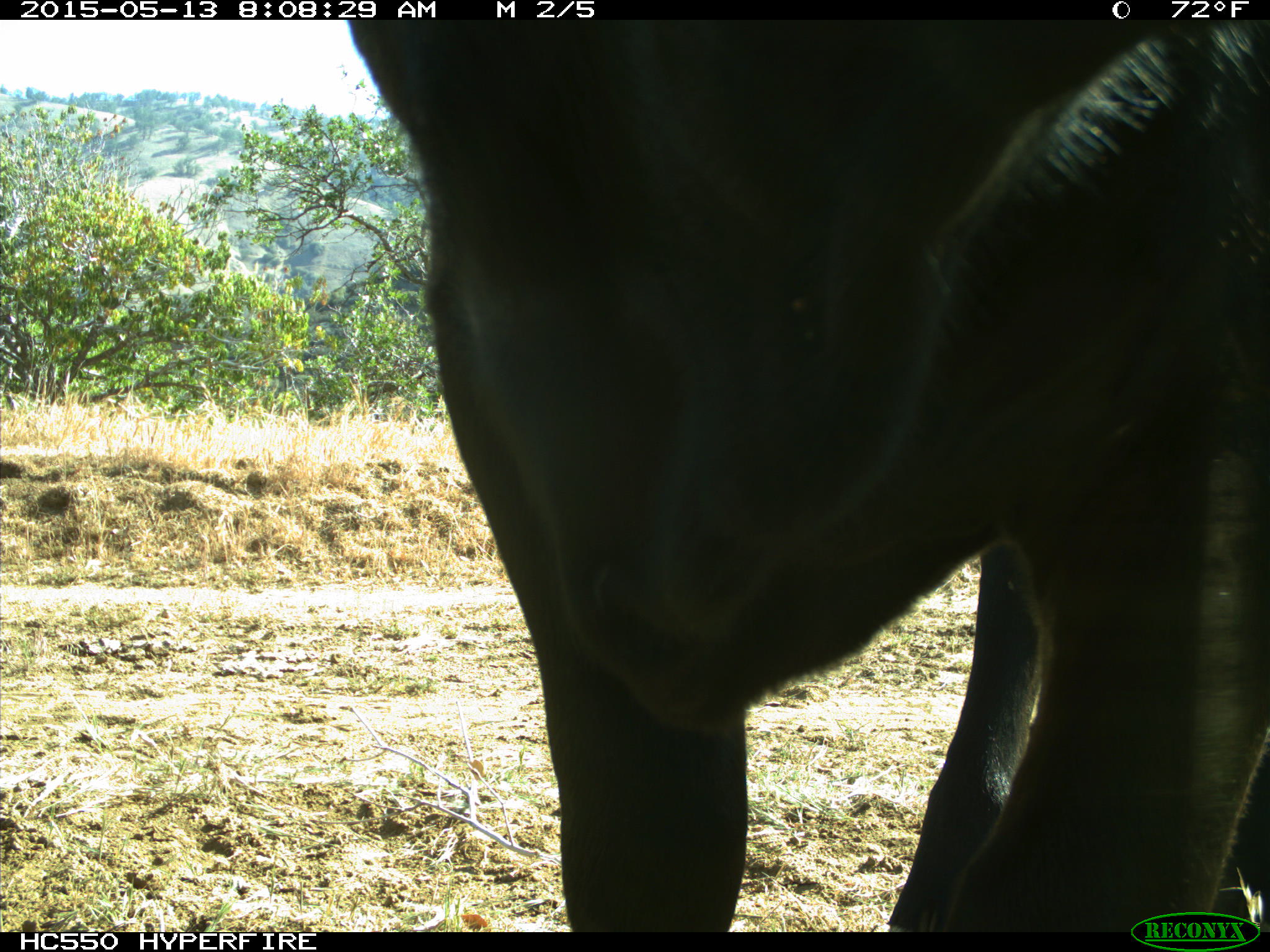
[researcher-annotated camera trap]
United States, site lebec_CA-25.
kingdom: Animalia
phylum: Chordata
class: Mammalia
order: Artiodactyla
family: Bovidae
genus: Bos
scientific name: Bos taurus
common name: domestic cow